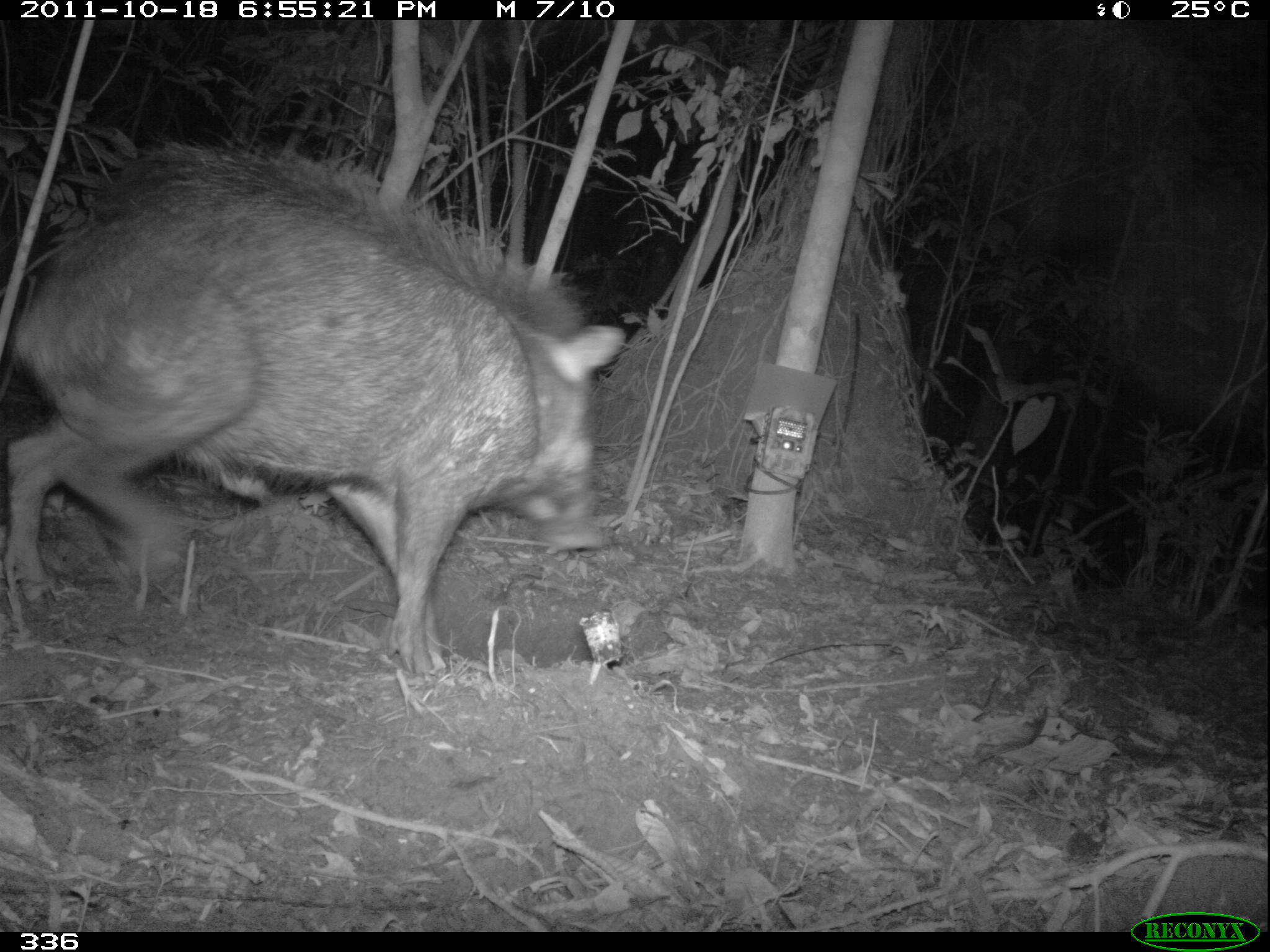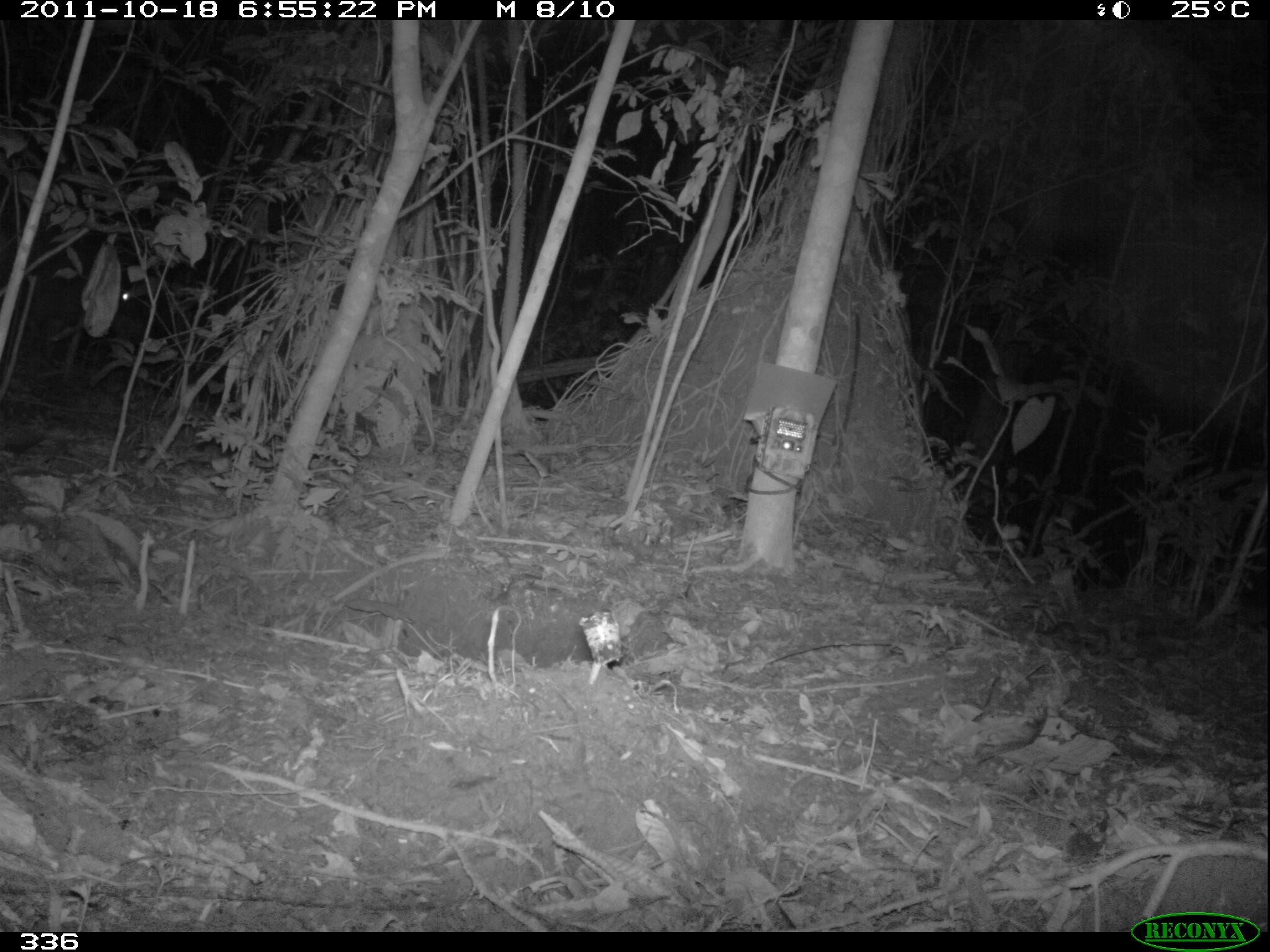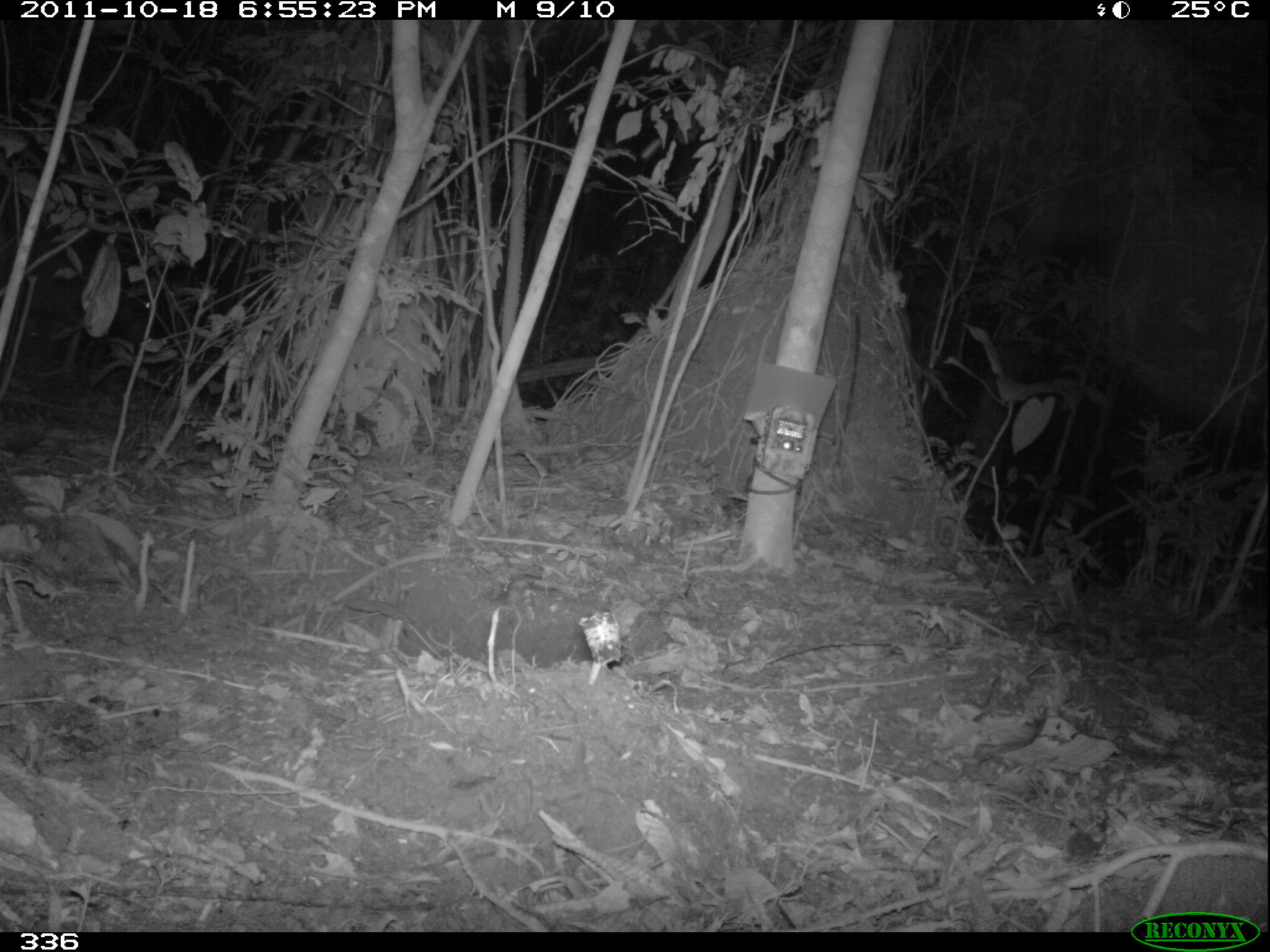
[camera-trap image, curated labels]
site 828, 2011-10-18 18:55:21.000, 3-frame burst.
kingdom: Animalia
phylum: Chordata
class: Mammalia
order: Artiodactyla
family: Tayassuidae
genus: Tayassu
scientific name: Tayassu pecari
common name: white-lipped peccary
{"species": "Tayassu pecari (white-lipped peccary)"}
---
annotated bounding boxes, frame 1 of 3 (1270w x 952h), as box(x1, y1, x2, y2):
tayassu pecari: box(2, 143, 627, 674)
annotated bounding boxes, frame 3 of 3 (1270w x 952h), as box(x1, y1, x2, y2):
tayassu pecari: box(0, 271, 152, 353)